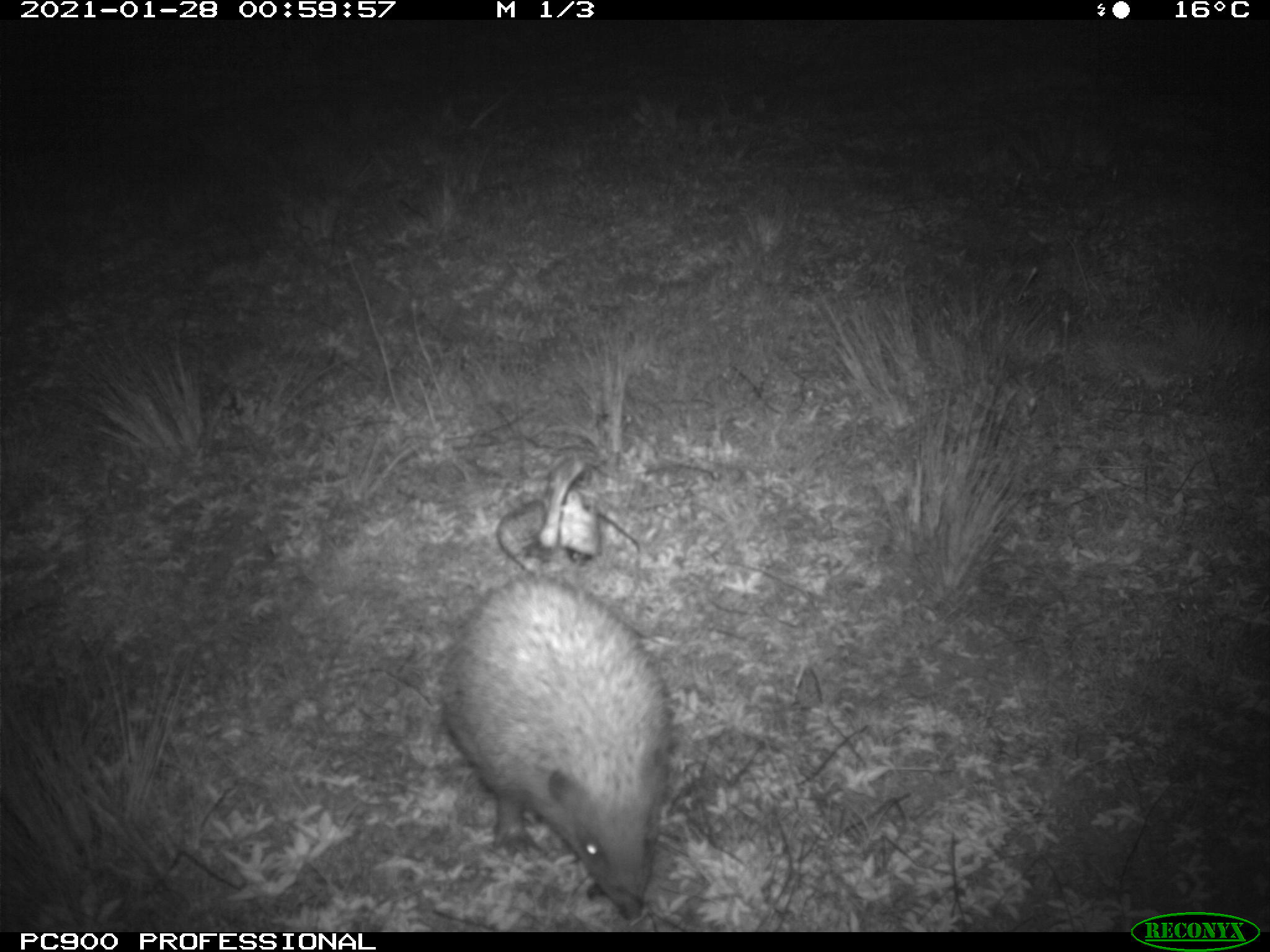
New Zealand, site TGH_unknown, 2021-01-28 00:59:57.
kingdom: Animalia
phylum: Chordata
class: Mammalia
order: Eulipotyphla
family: Erinaceidae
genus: Erinaceus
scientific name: Erinaceus europaeus europaeus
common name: european hedgehog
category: hedgehog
Hedgehog (european hedgehog) (Erinaceus europaeus europaeus).